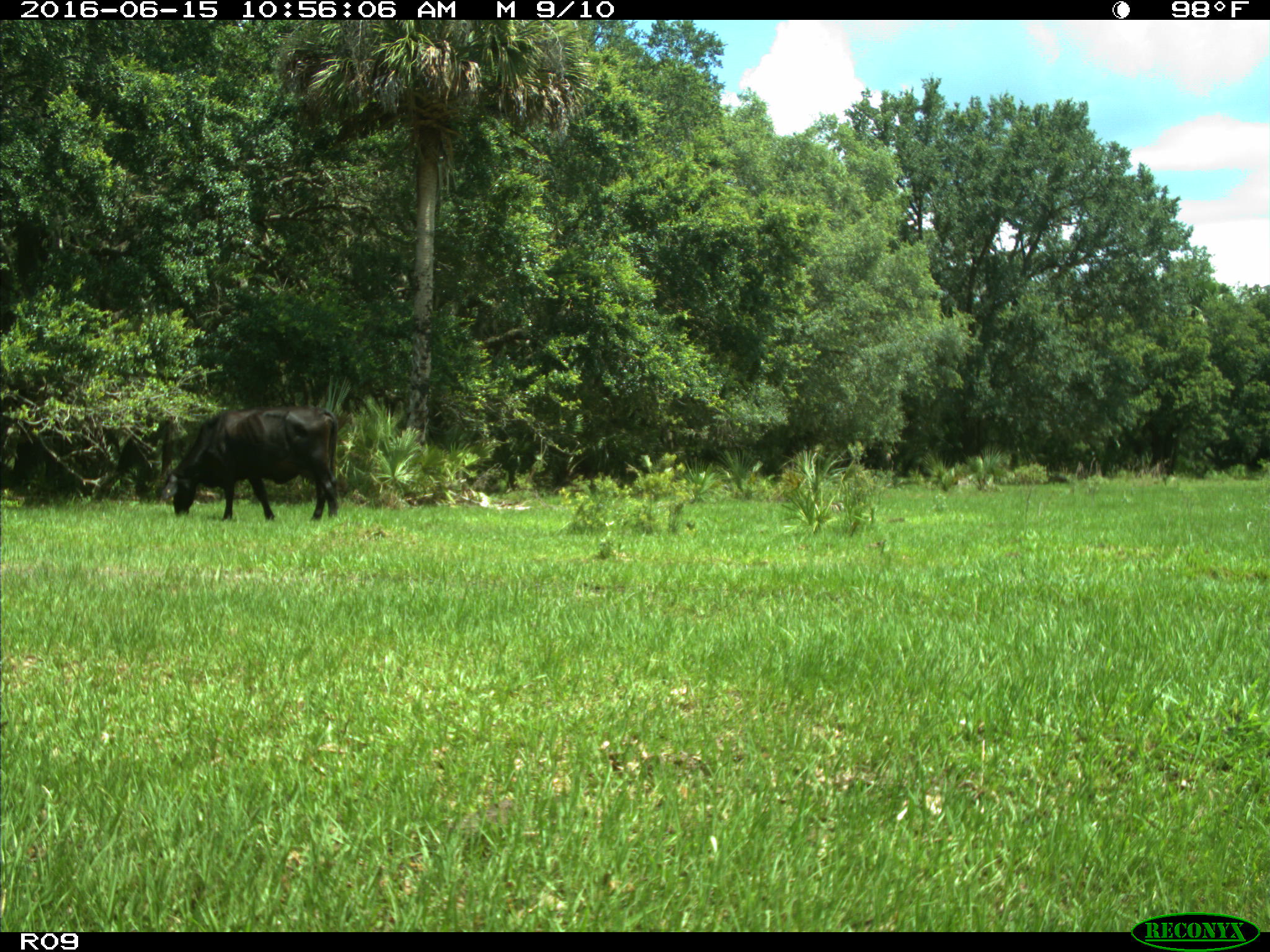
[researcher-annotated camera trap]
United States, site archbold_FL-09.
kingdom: Animalia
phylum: Chordata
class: Mammalia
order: Artiodactyla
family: Bovidae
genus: Bos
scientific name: Bos taurus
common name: domestic cow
Bos taurus (domestic cow).